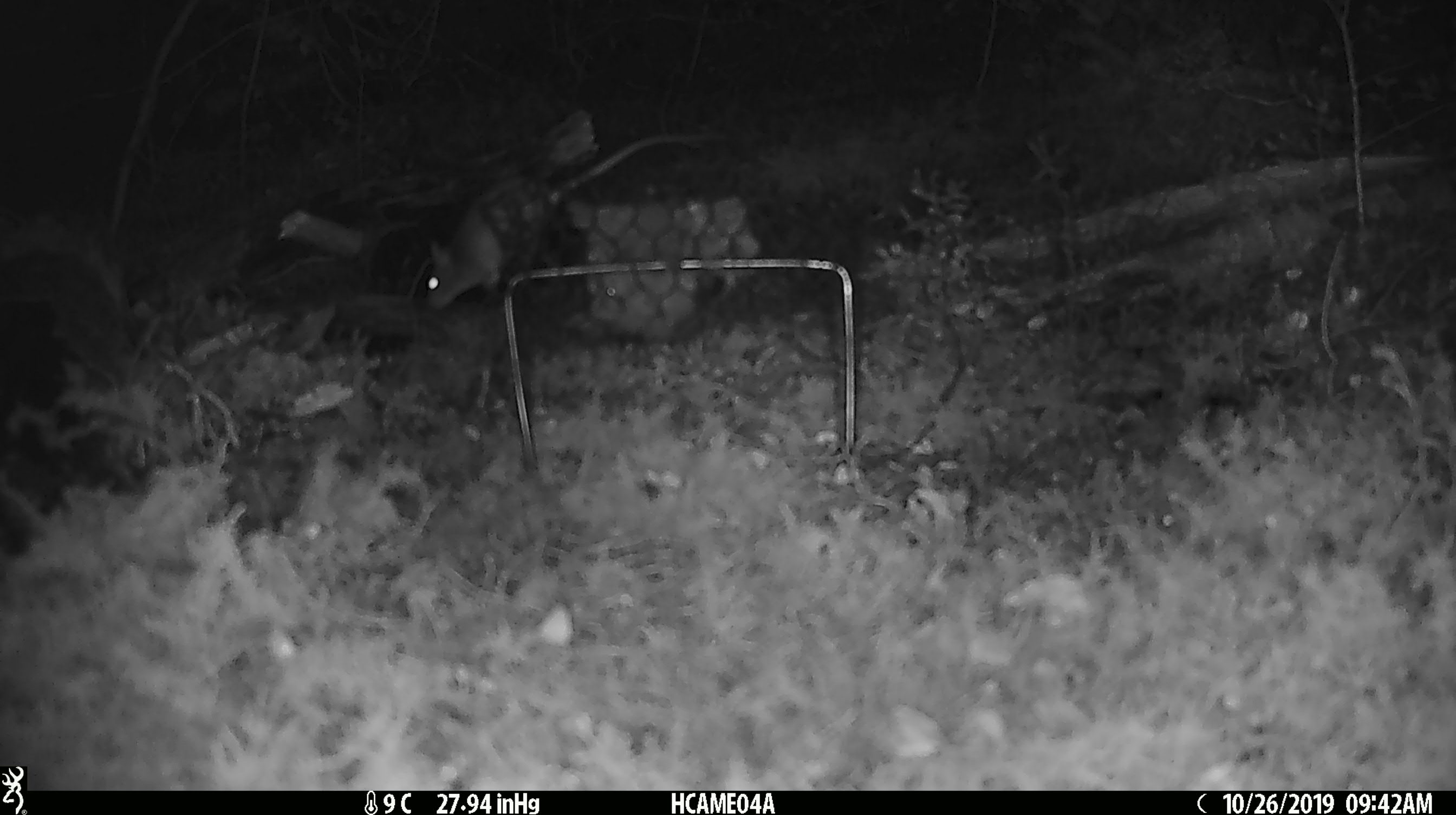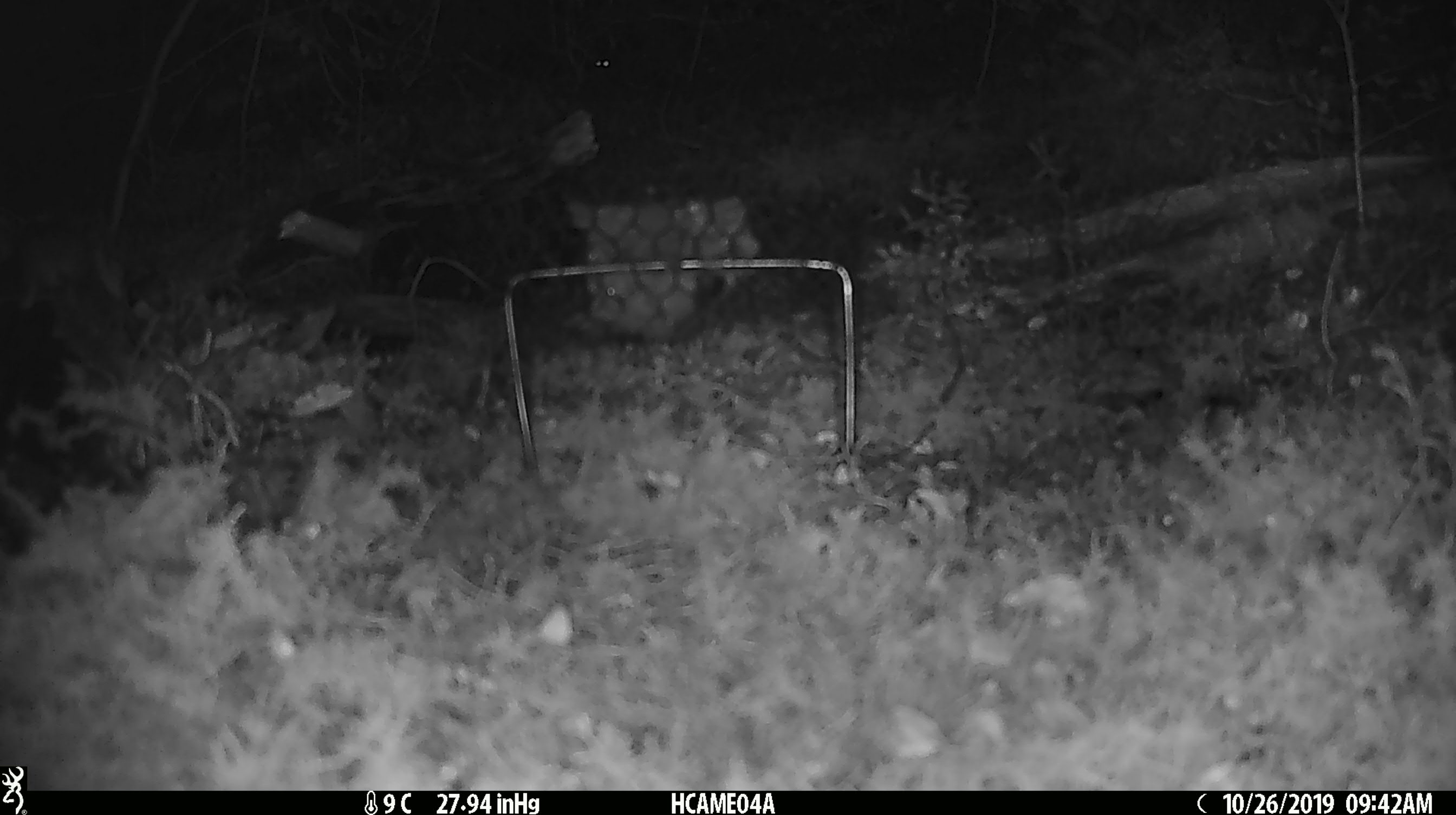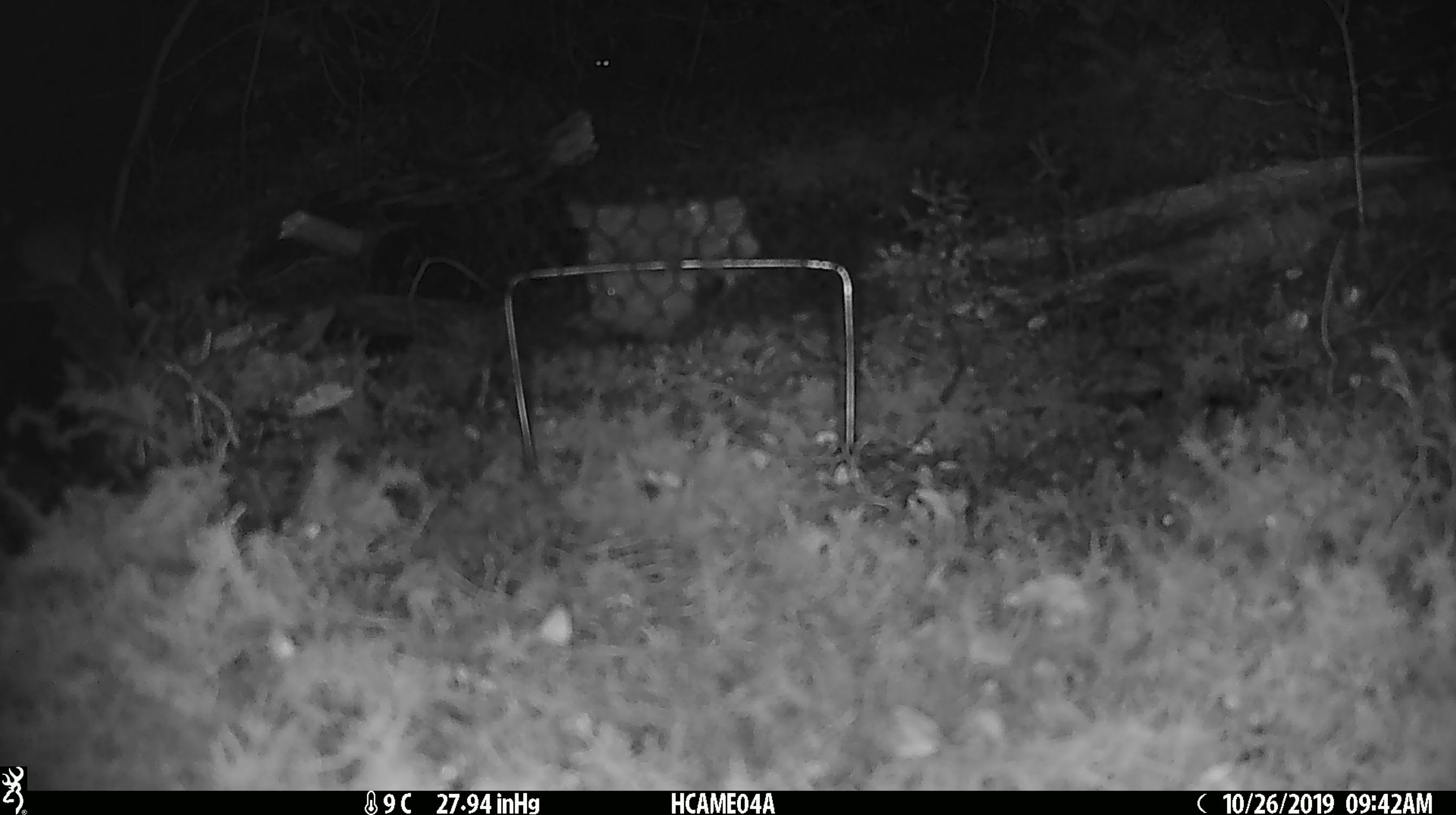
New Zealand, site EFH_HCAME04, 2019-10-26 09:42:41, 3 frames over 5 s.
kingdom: Animalia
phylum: Chordata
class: Mammalia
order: Rodentia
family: Muridae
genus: Mus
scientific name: Mus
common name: mouse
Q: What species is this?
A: Mouse (Mus).